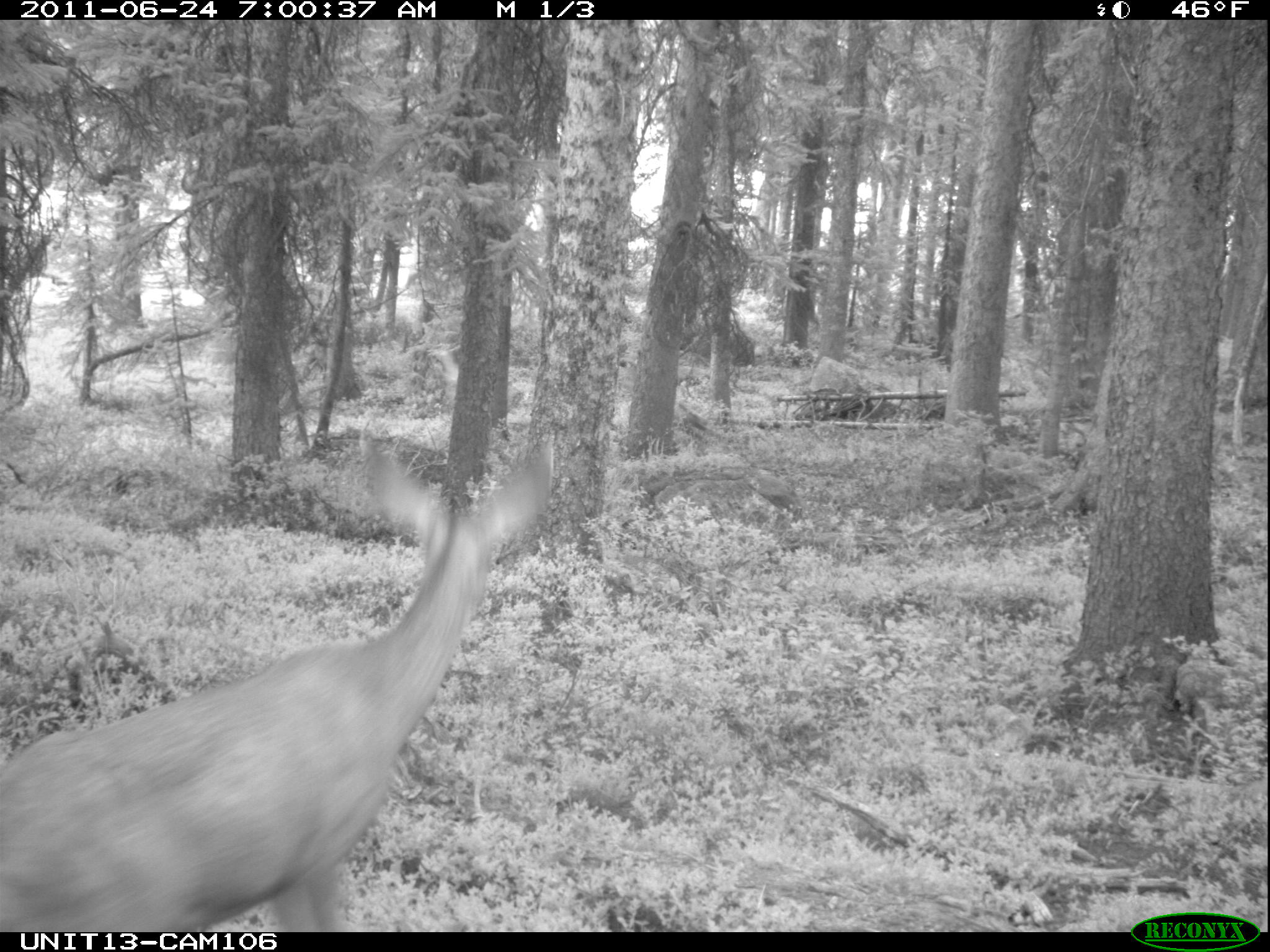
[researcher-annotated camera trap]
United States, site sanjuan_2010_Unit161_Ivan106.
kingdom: Animalia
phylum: Chordata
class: Mammalia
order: Artiodactyla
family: Cervidae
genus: Odocoileus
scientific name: Odocoileus hemionus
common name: mule deer